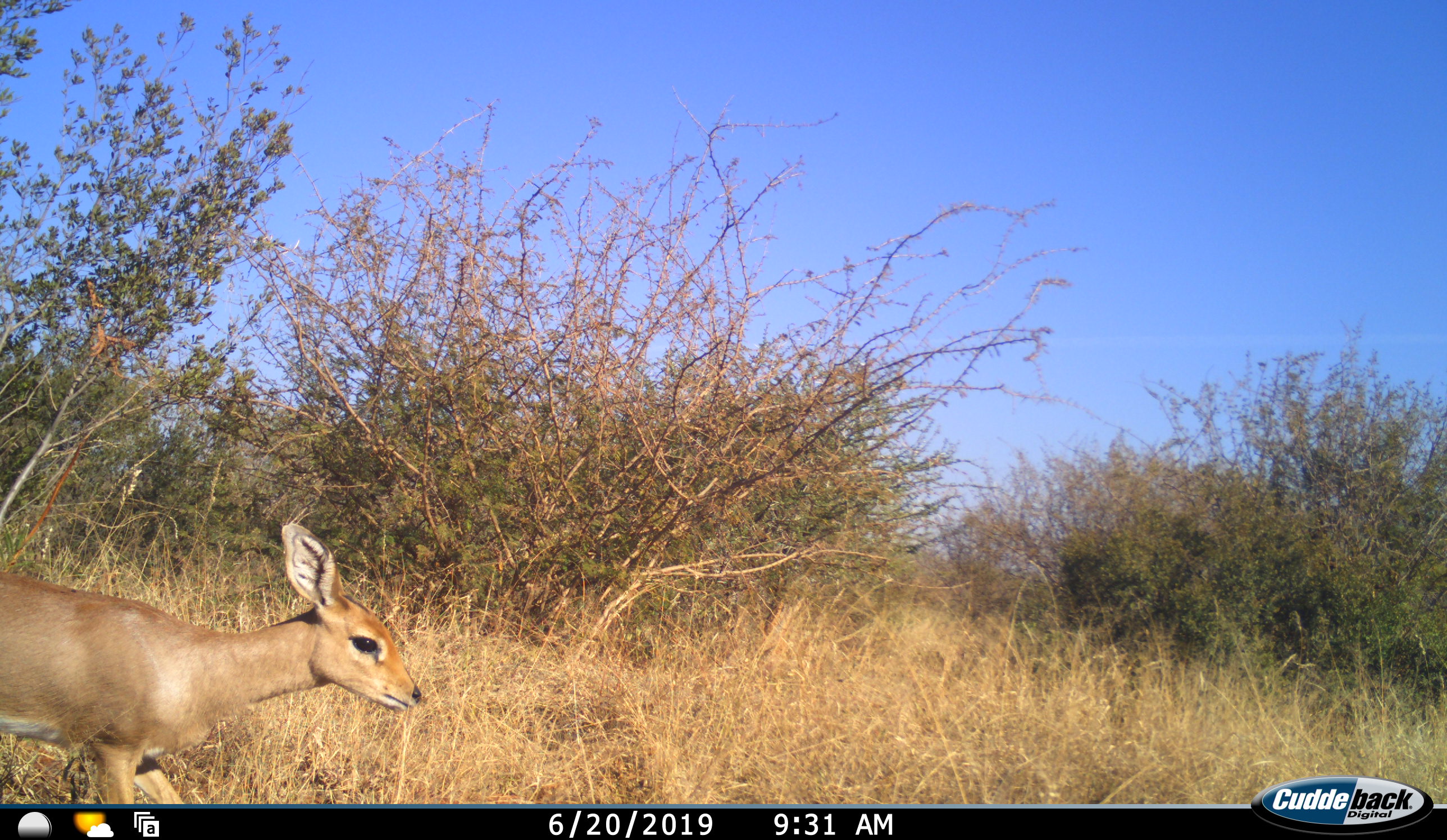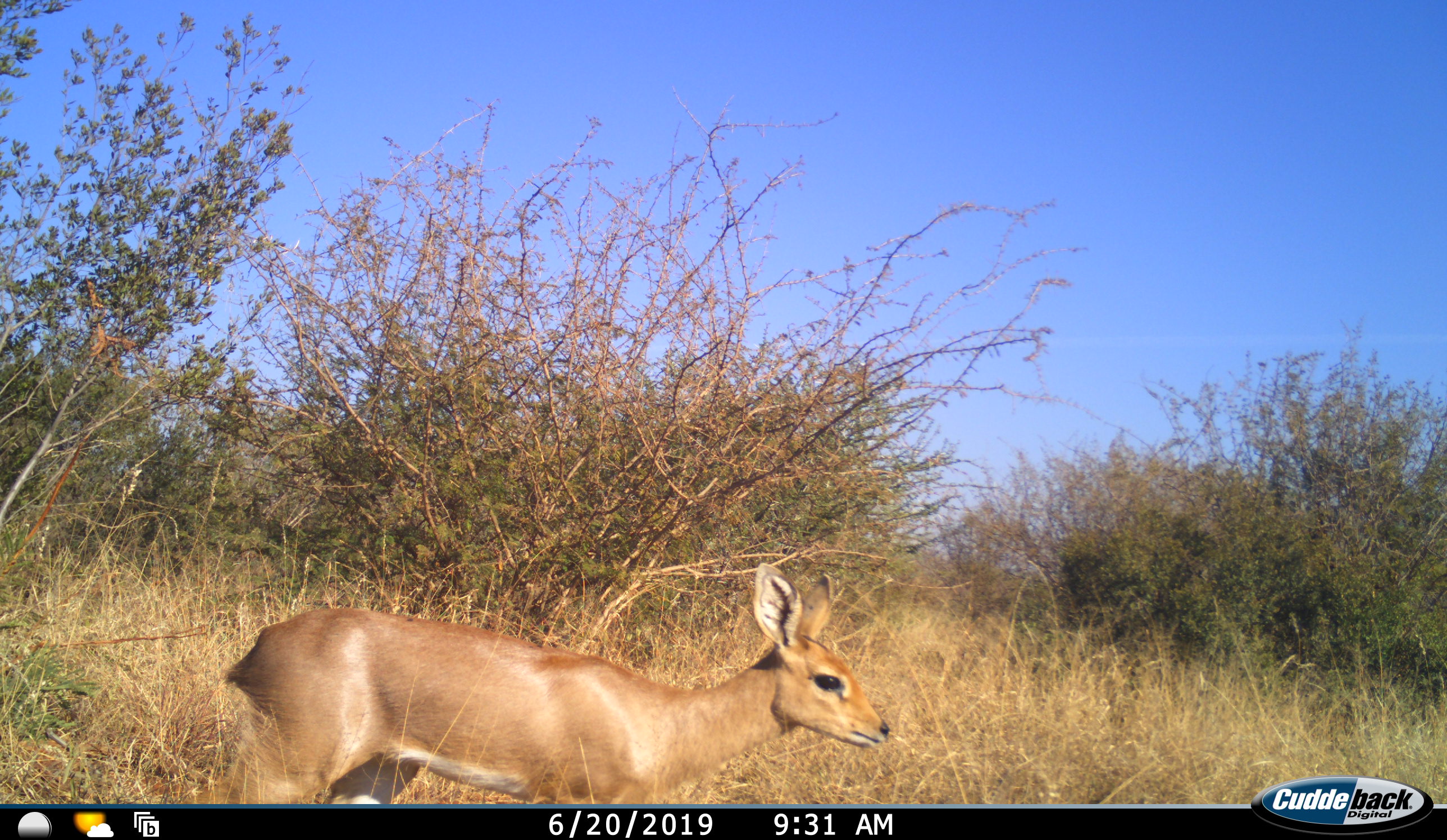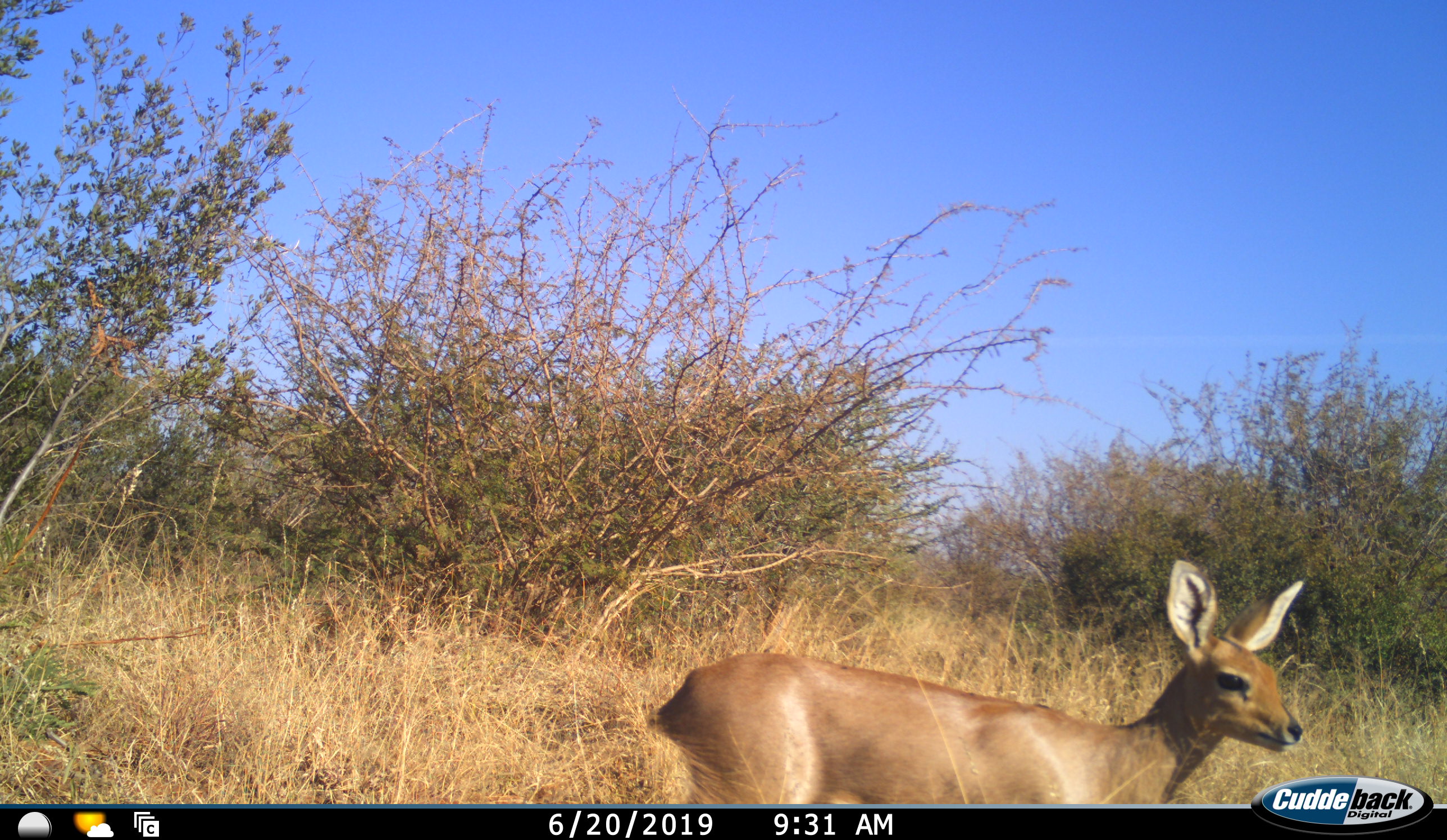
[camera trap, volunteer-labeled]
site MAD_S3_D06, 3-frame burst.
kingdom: Animalia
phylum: Chordata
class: Mammalia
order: Artiodactyla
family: Bovidae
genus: Redunca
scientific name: Redunca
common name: reedbuck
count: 1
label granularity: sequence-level